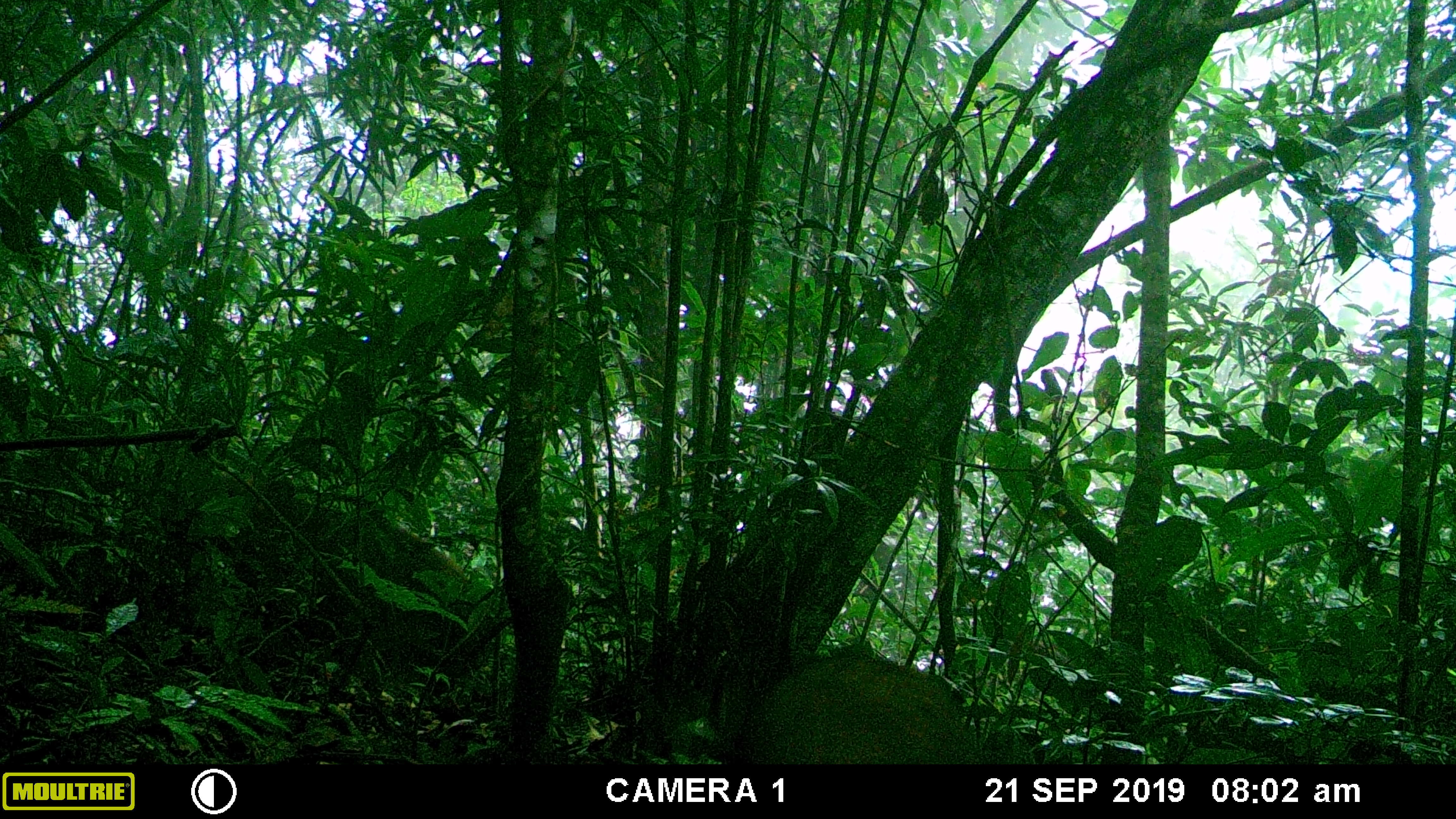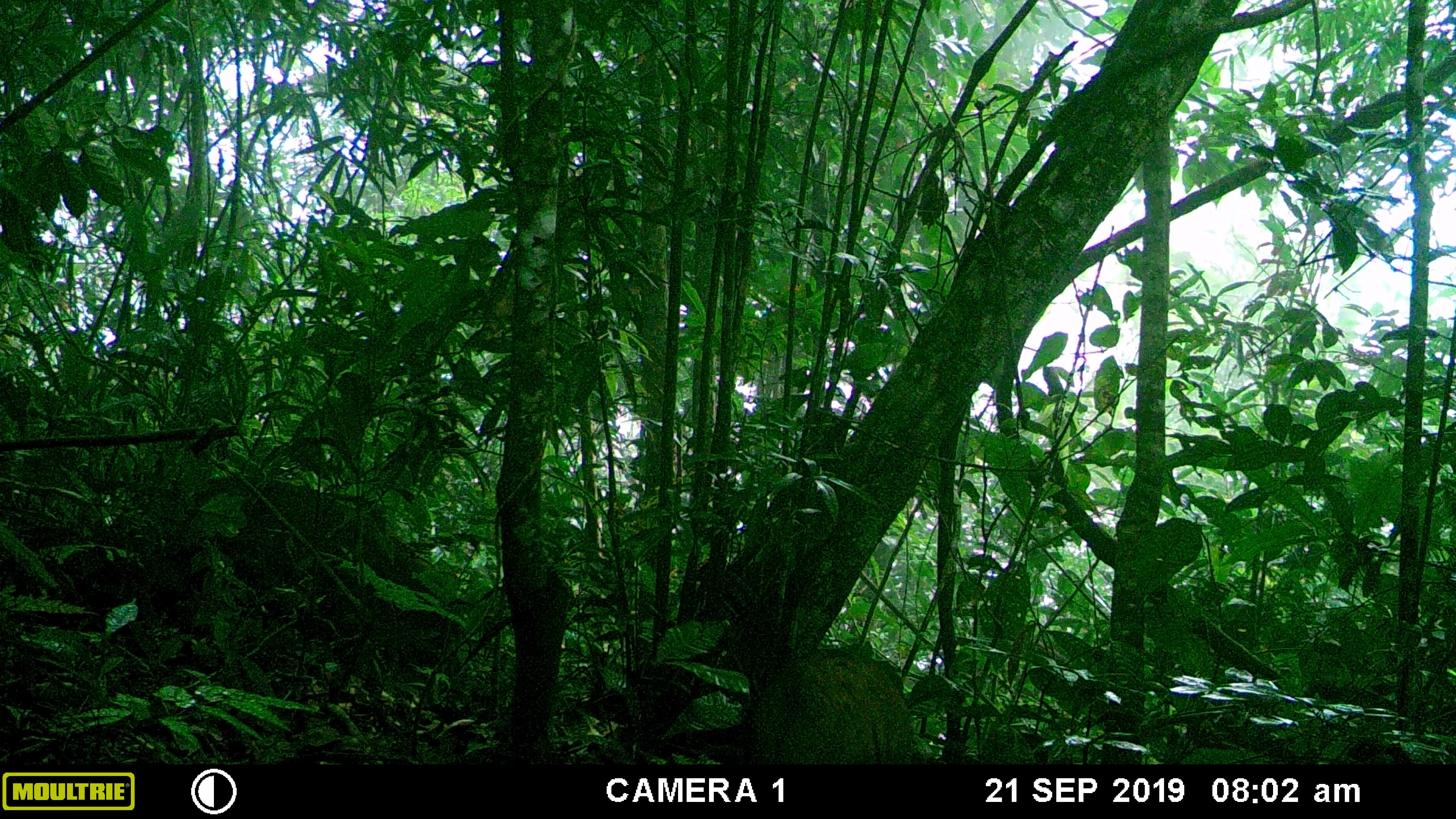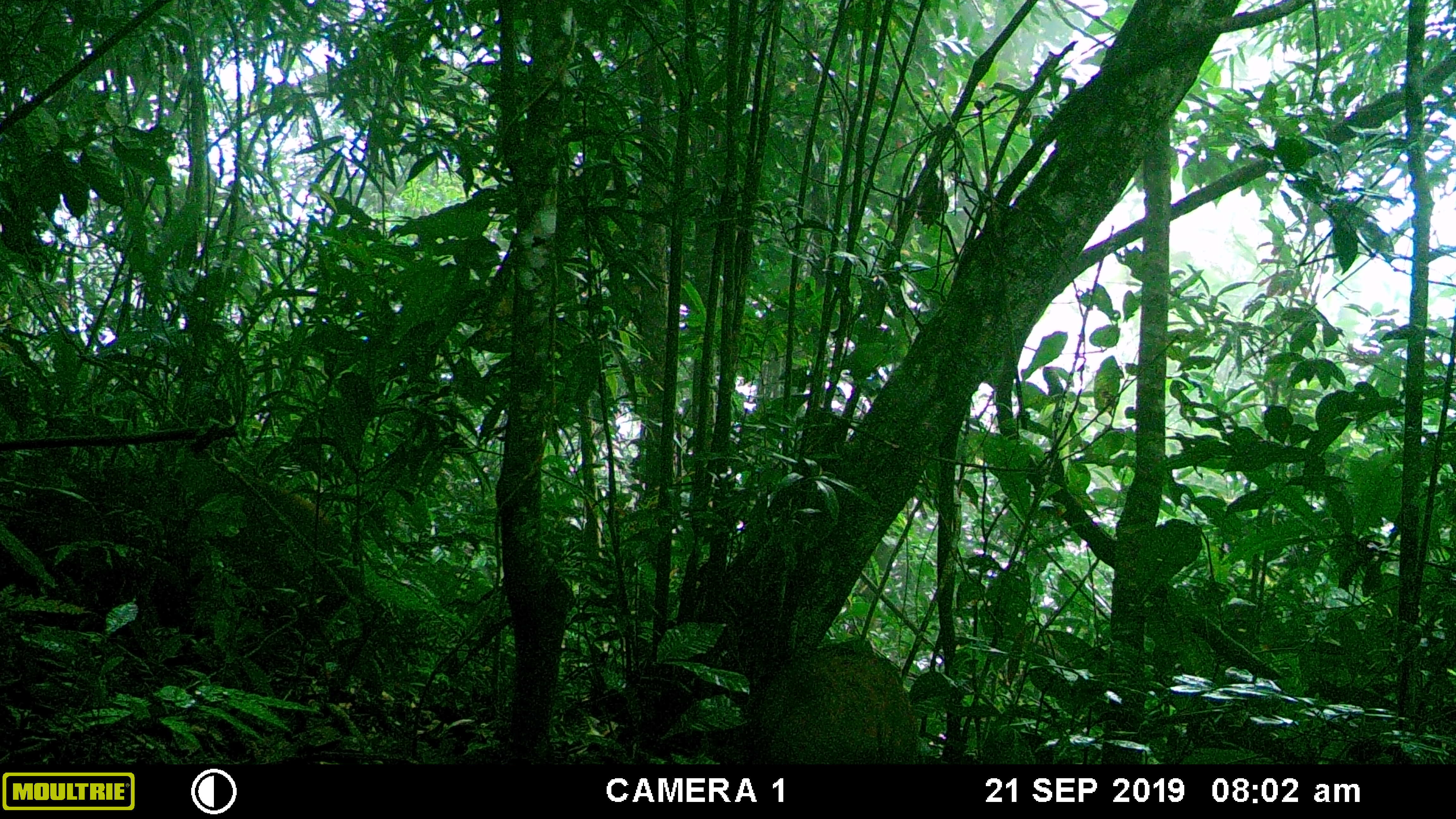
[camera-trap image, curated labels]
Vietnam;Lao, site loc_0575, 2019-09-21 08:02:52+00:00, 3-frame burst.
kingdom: Animalia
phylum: Chordata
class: Mammalia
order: Artiodactyla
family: Suidae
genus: Sus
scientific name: Sus scrofa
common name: eurasian wild pig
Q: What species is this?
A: Eurasian wild pig (Sus scrofa).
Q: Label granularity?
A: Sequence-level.